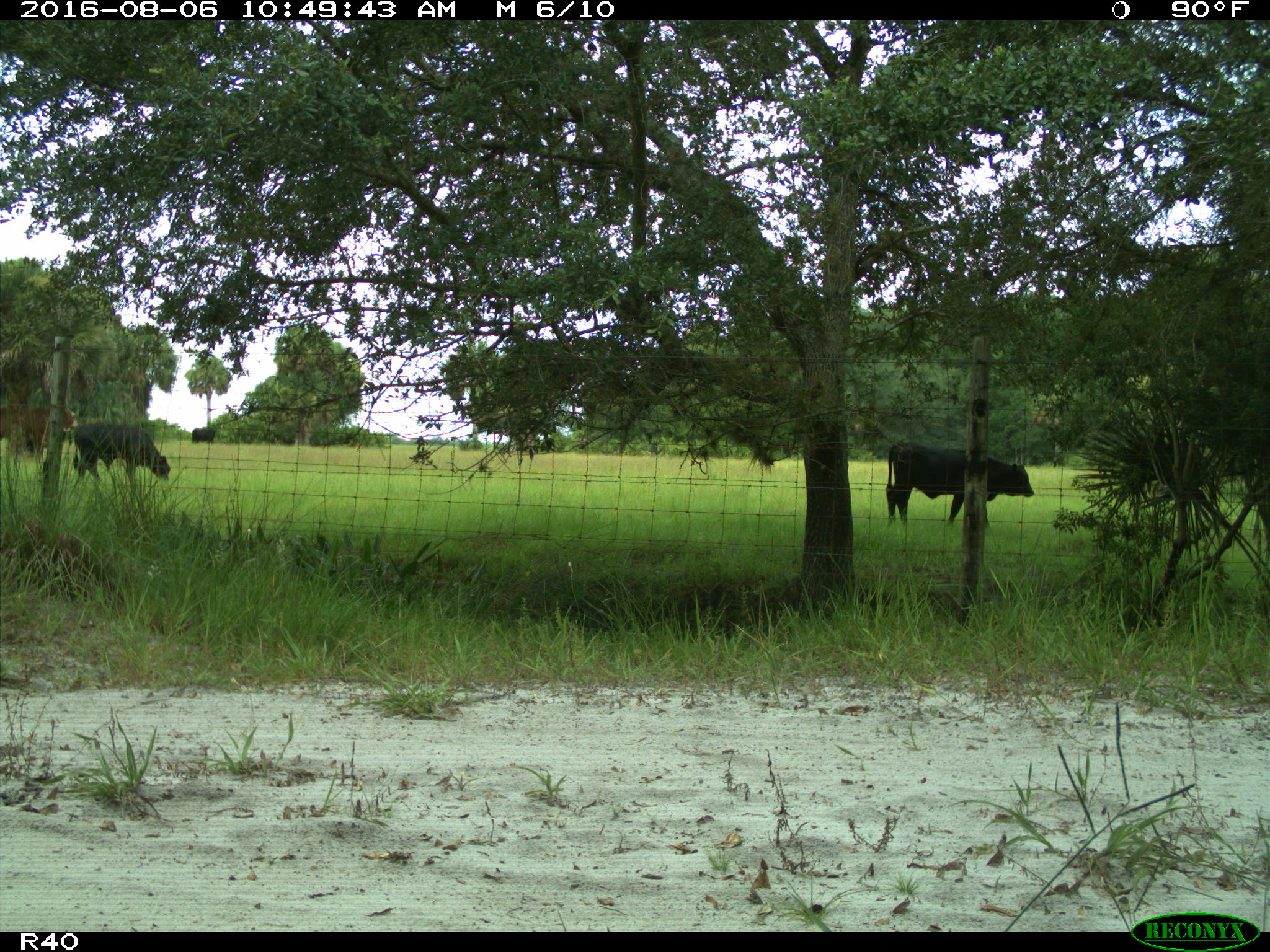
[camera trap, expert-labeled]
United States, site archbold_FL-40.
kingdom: Animalia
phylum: Chordata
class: Mammalia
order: Artiodactyla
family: Bovidae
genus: Bos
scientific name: Bos taurus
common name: domestic cow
Bos taurus (domestic cow).